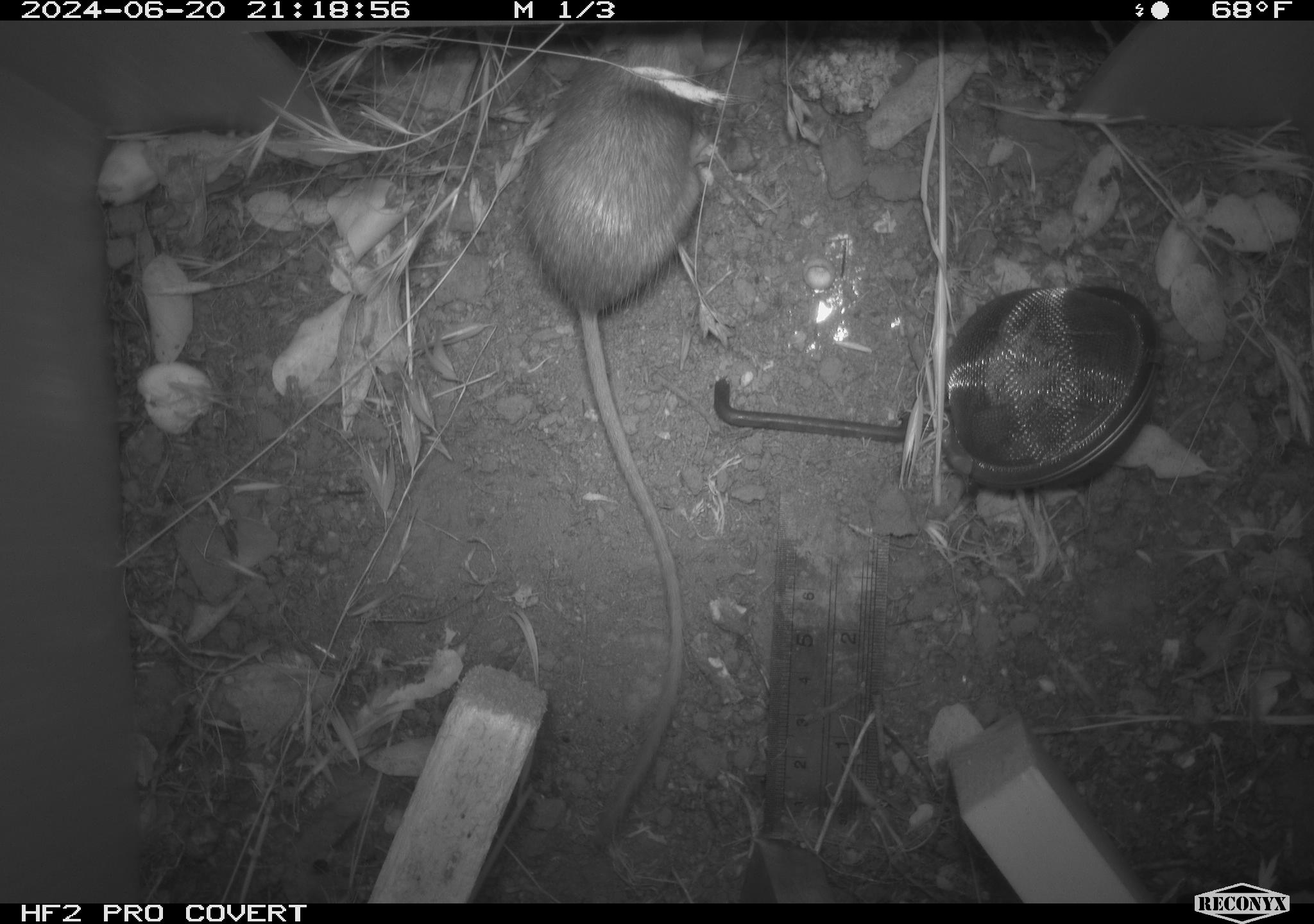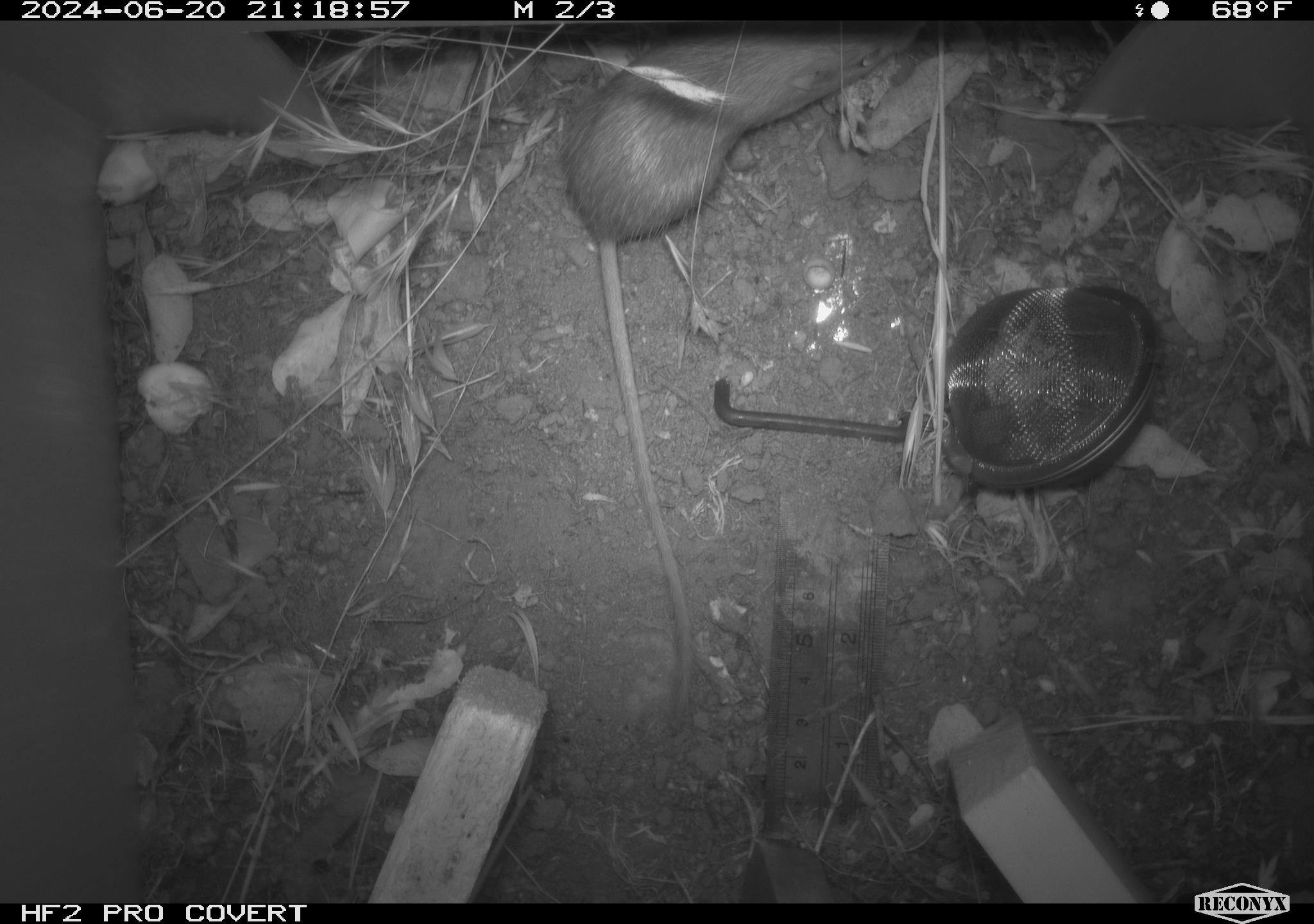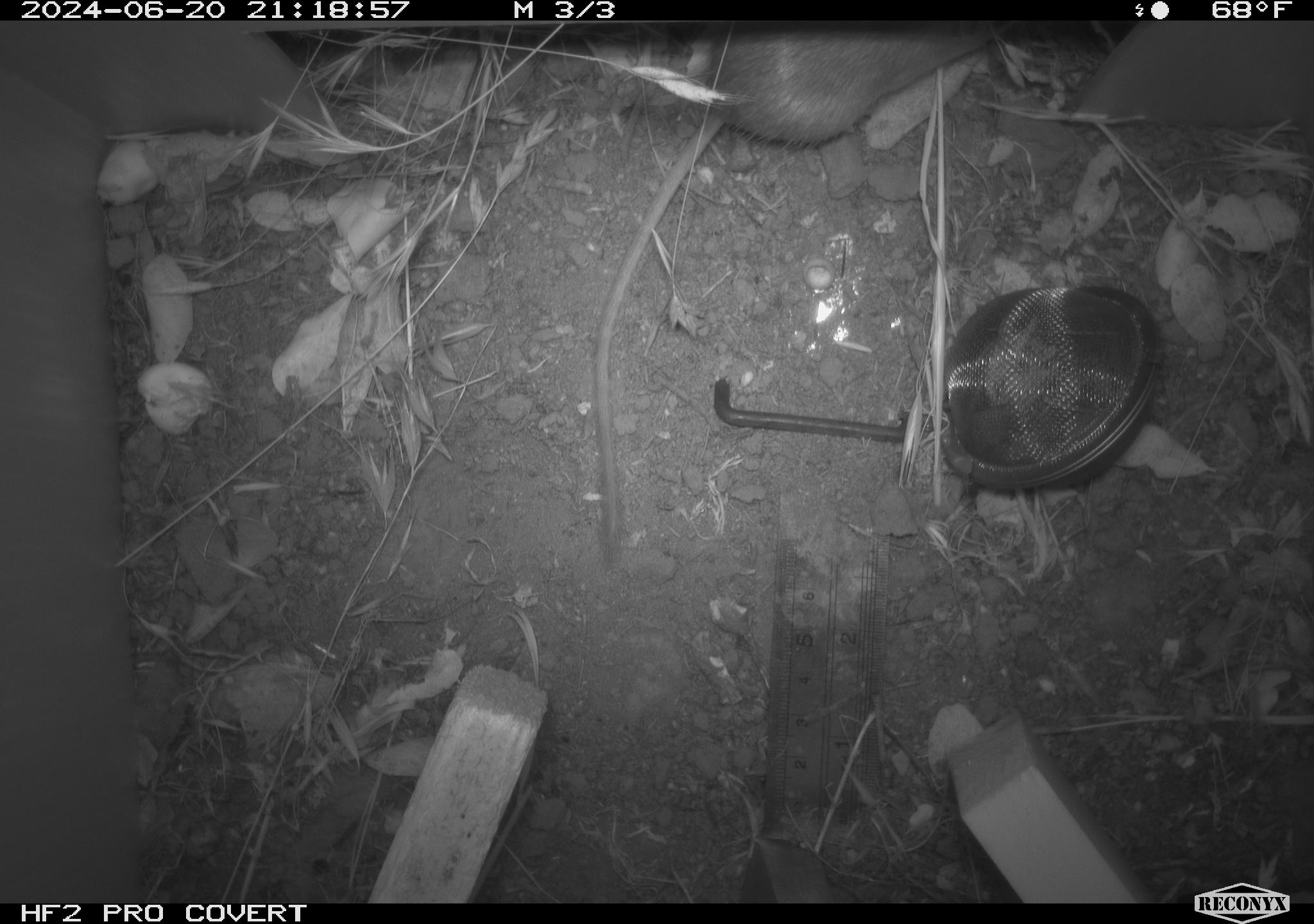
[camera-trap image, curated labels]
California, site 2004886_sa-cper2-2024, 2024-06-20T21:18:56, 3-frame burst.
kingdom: Animalia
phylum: Chordata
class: Mammalia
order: Rodentia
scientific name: Rodentia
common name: rodent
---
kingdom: Animalia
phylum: Chordata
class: Mammalia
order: Rodentia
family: Heteromyidae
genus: Dipodomys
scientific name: Dipodomys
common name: kangaroo rats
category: dipodomys species